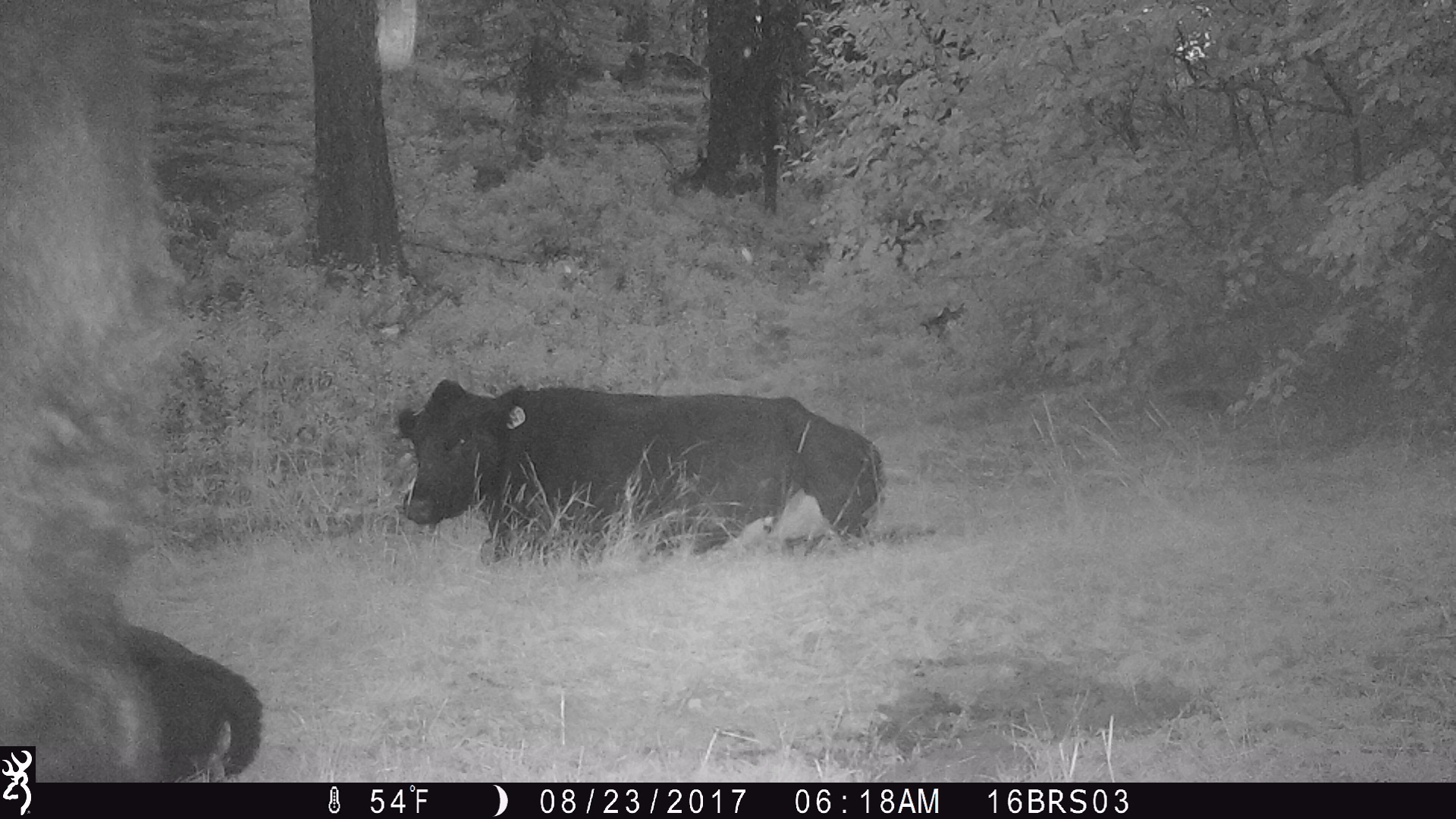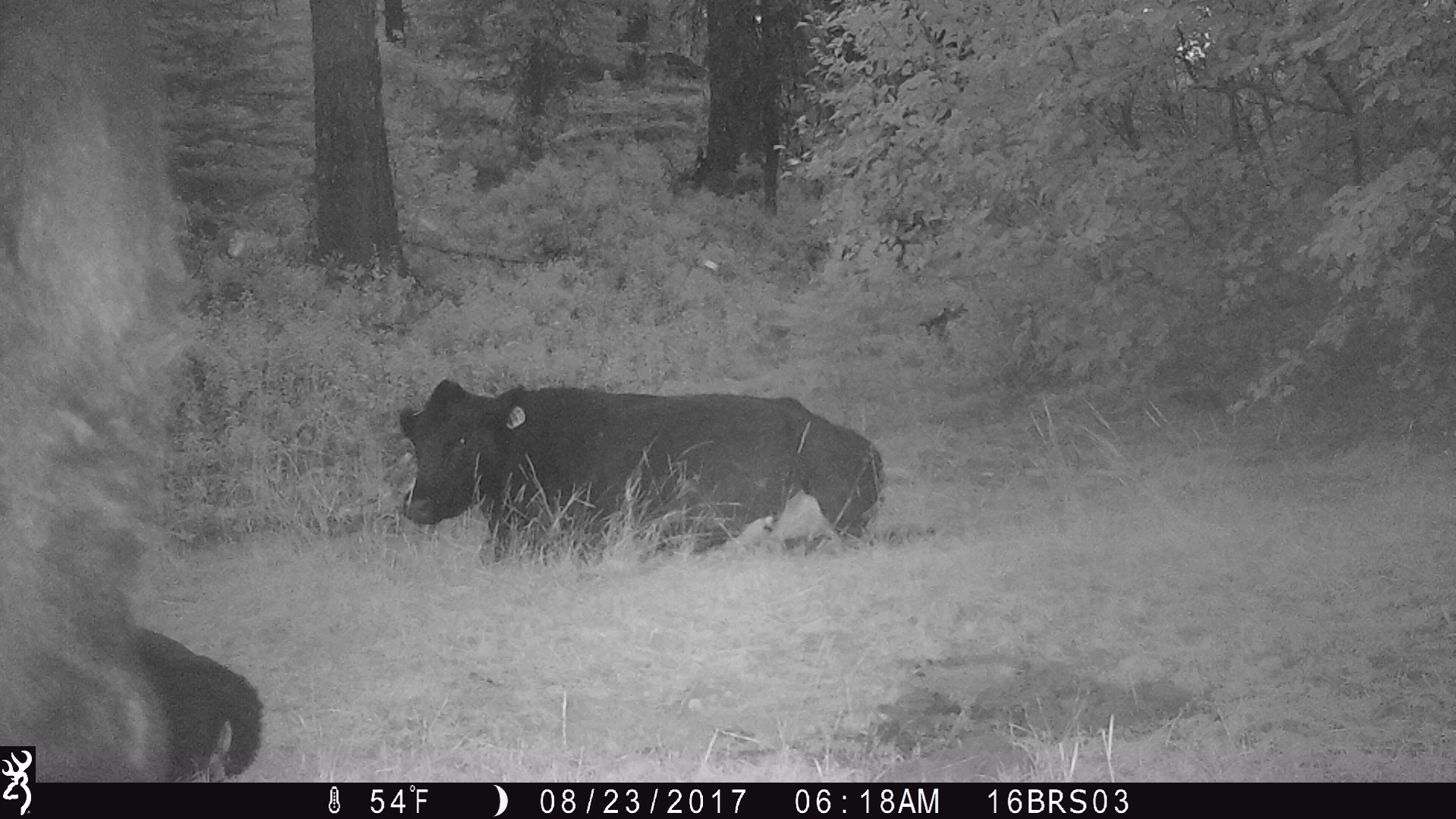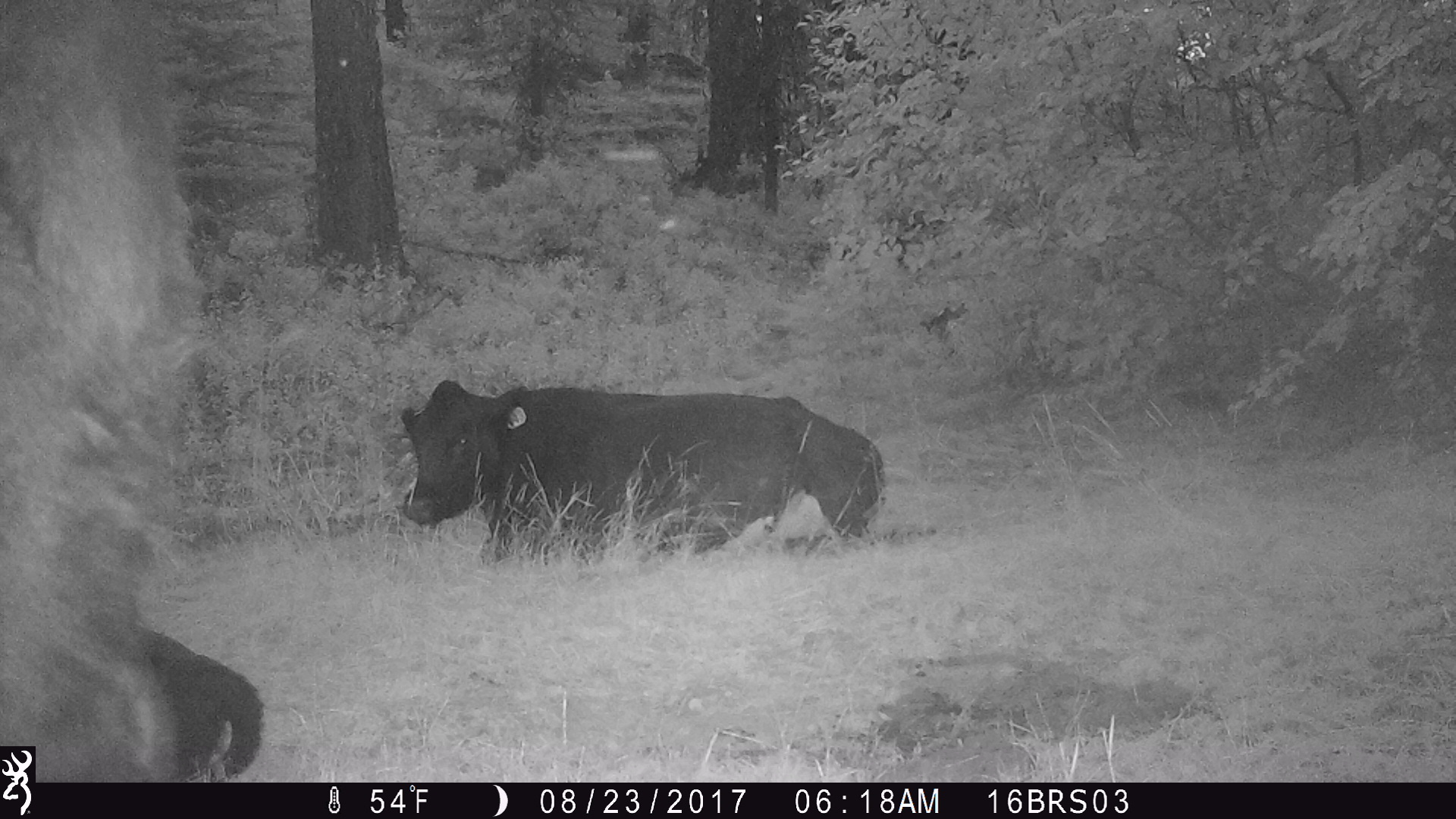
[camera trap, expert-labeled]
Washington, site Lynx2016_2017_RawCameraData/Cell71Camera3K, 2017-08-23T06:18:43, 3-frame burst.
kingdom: Animalia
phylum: Chordata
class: Mammalia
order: Artiodactyla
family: Bovidae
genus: Bos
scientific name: Bos taurus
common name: domestic cattle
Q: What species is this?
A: Domestic cattle (Bos taurus).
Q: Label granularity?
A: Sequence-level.